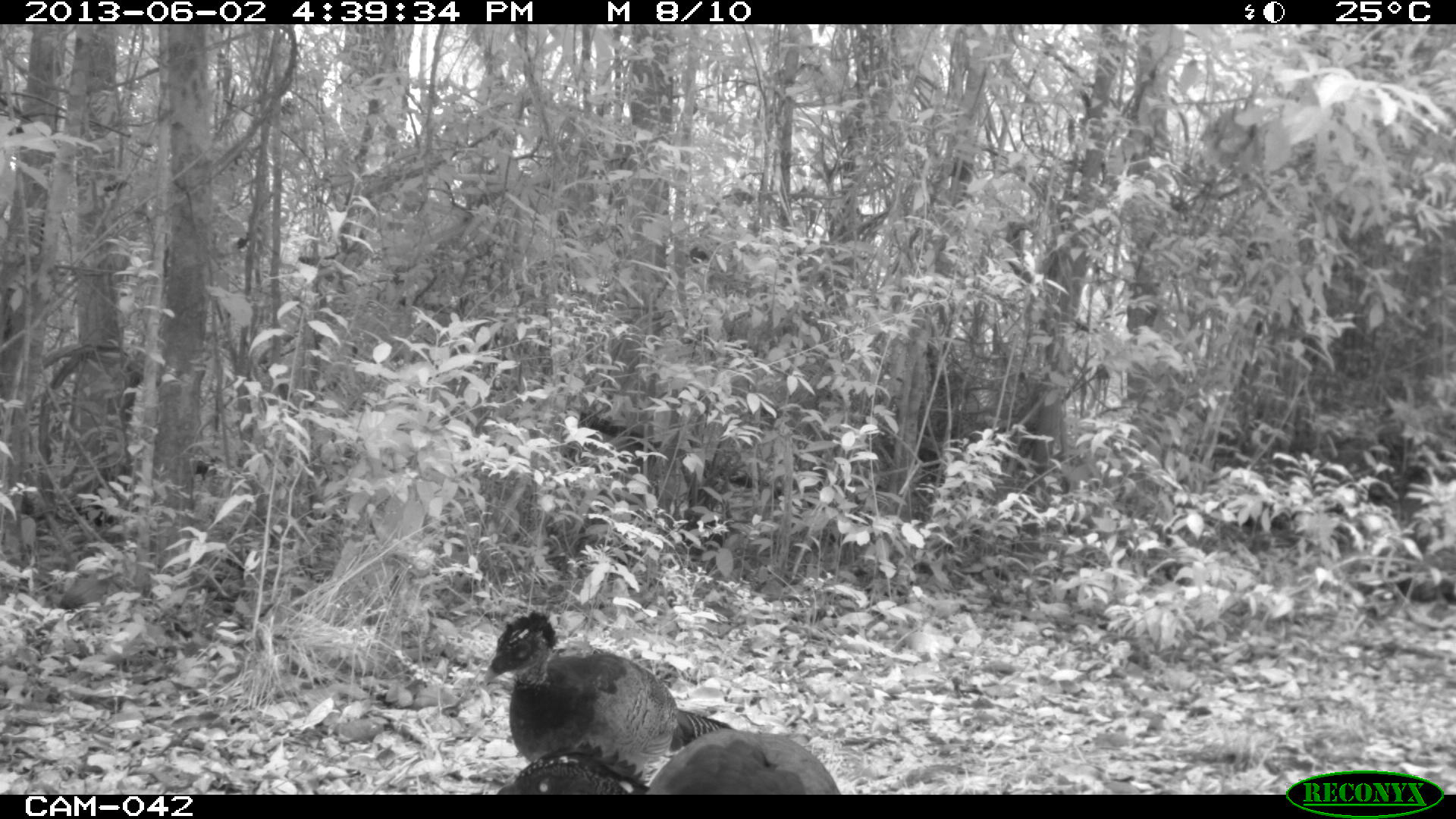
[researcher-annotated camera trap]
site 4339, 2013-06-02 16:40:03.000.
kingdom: Animalia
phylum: Chordata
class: Aves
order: Galliformes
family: Cracidae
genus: Crax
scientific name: Crax rubra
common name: great curassow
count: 2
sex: female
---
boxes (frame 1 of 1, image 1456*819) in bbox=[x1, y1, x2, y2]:
crax rubra: bbox=[480, 606, 734, 783]; bbox=[494, 725, 839, 794]